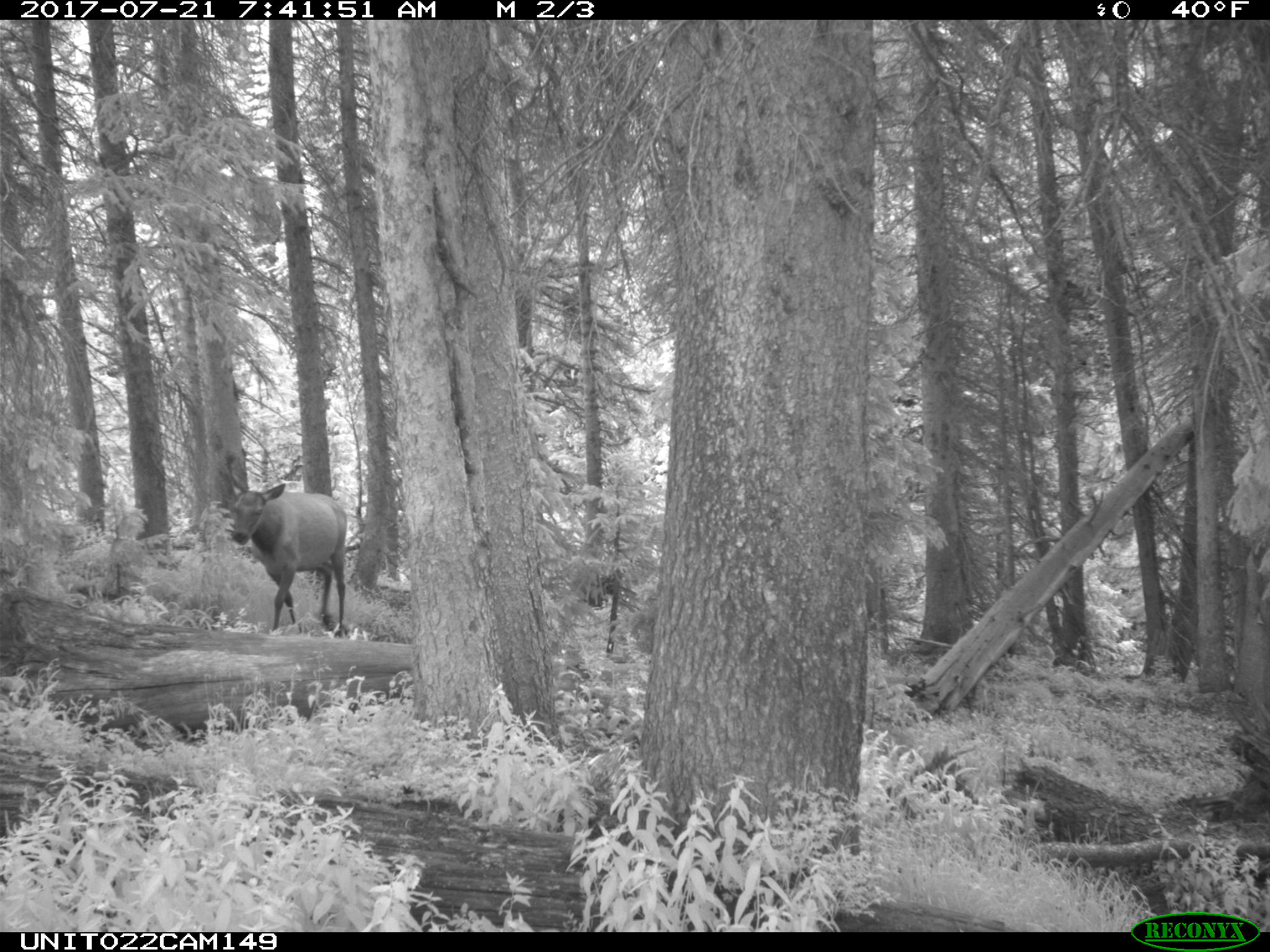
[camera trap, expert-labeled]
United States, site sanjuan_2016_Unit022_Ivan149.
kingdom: Animalia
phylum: Chordata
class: Mammalia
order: Artiodactyla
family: Cervidae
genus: Cervus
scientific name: Cervus elaphus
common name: red deer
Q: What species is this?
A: Cervus elaphus (red deer).